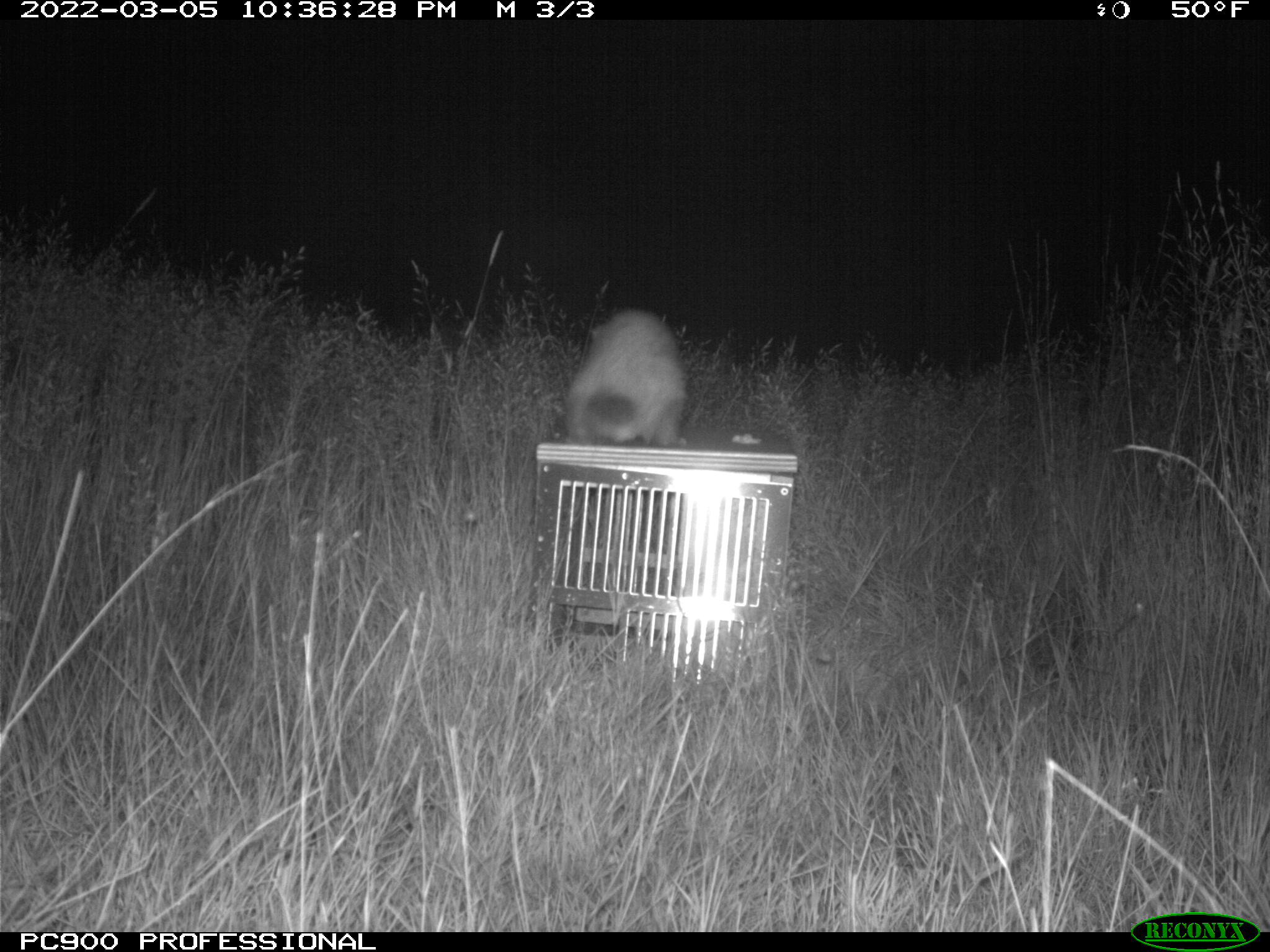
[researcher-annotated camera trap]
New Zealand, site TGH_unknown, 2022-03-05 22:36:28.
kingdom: Animalia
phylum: Chordata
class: Mammalia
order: Carnivora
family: Mustelidae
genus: Mustela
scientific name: Mustela furo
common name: ferret